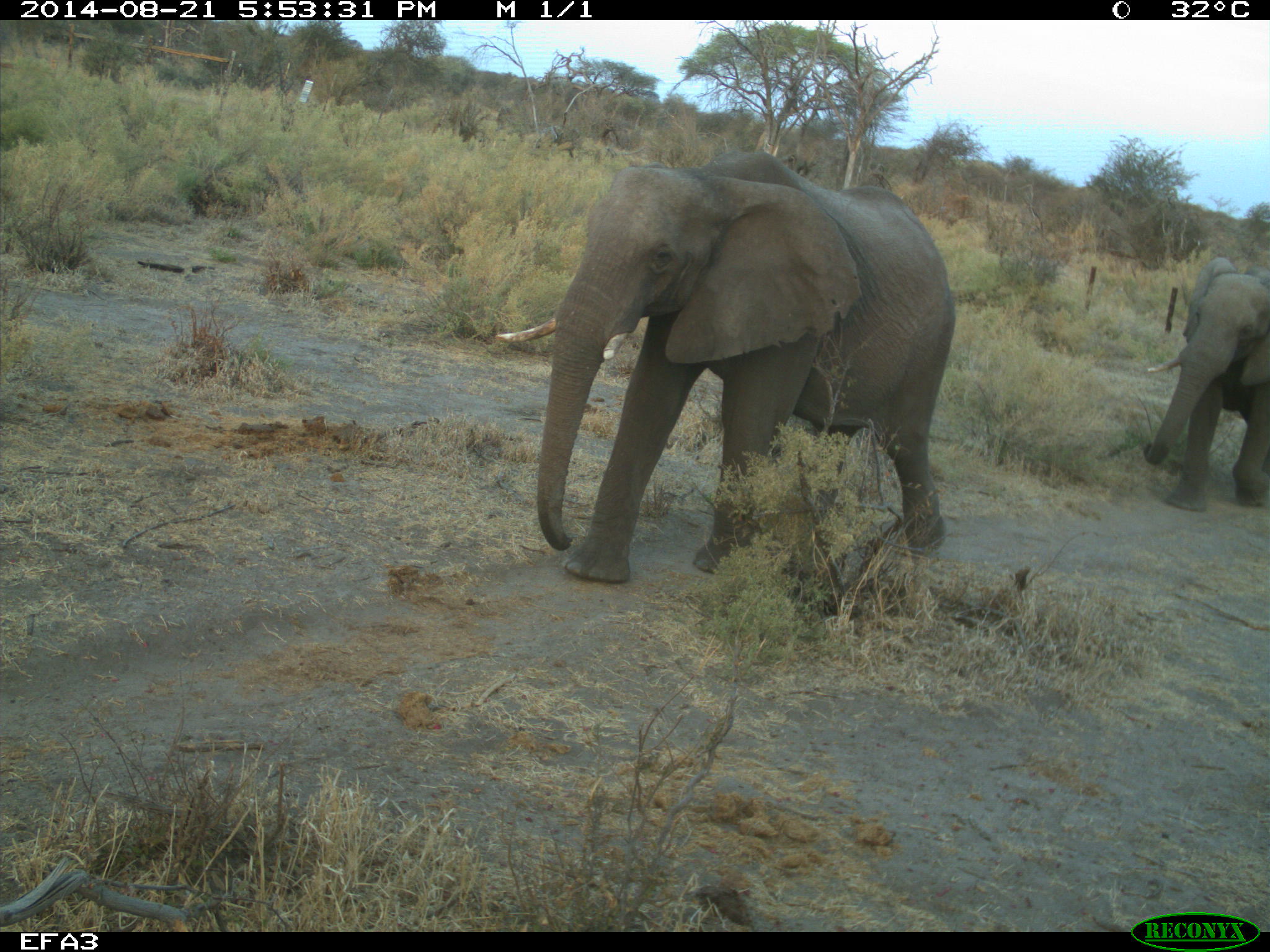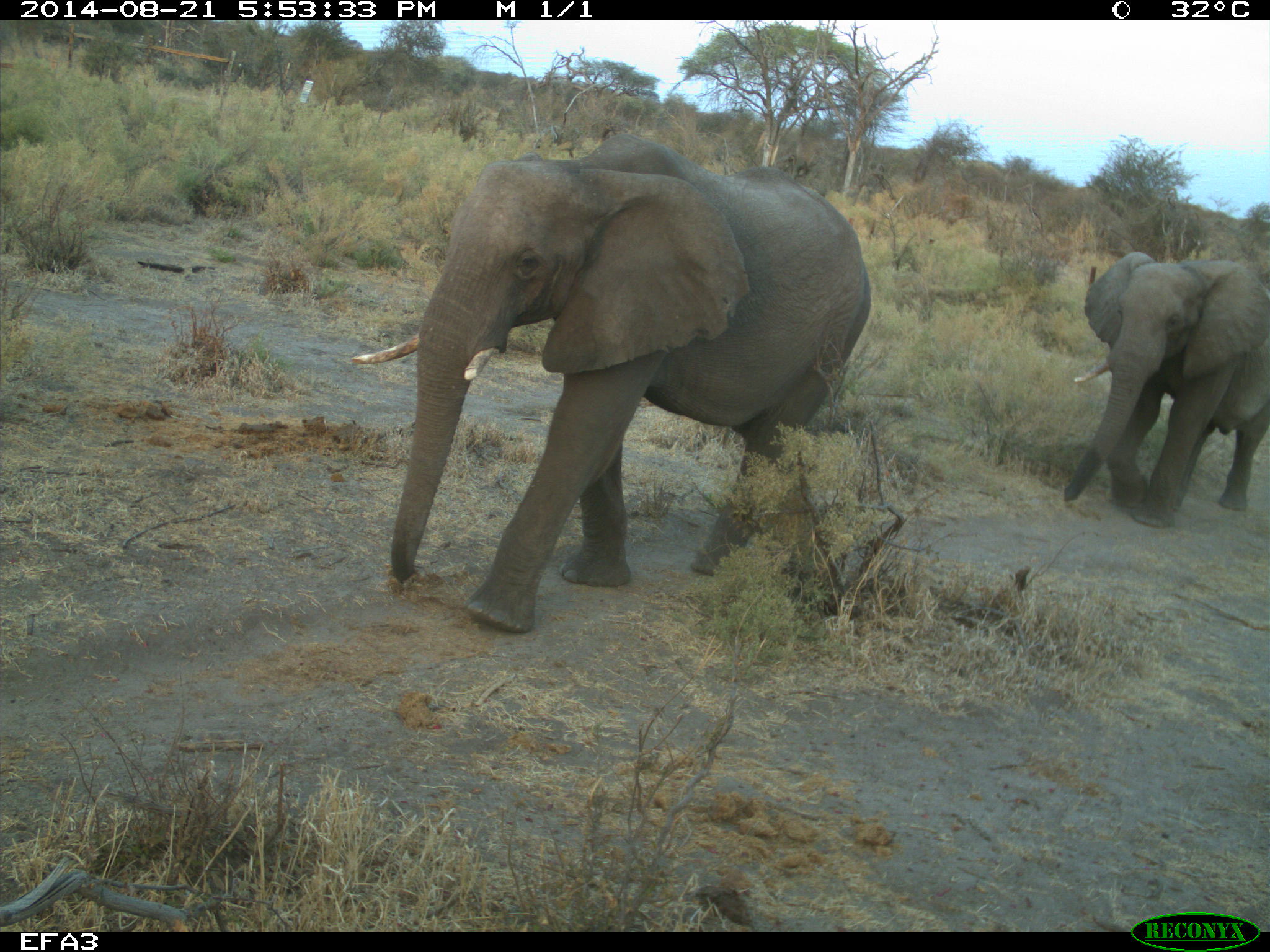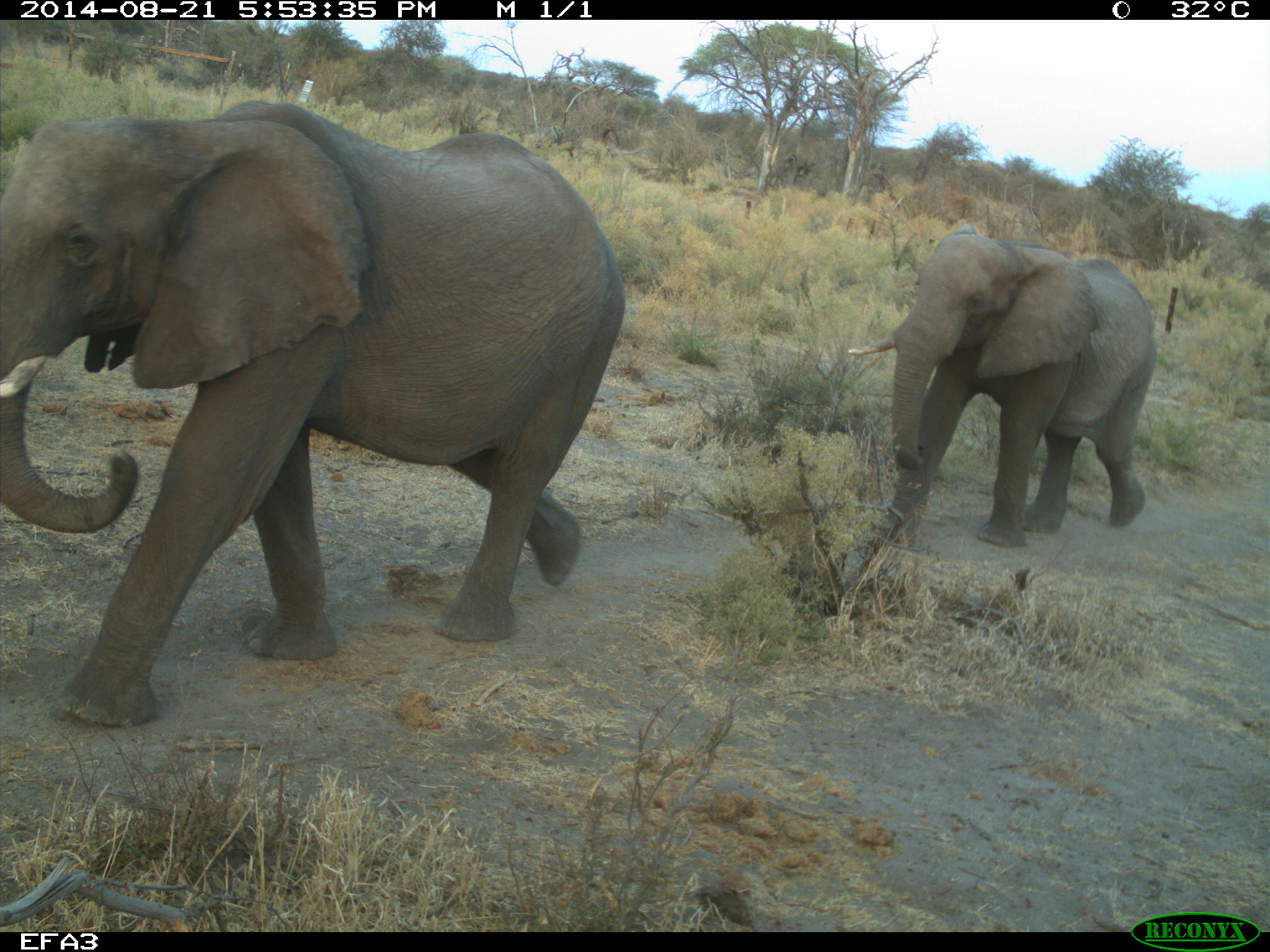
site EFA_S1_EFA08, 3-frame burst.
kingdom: Animalia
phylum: Chordata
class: Mammalia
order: Proboscidea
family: Elephantidae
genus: Loxodonta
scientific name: Loxodonta africana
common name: african bush elephant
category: elephant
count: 2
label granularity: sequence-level